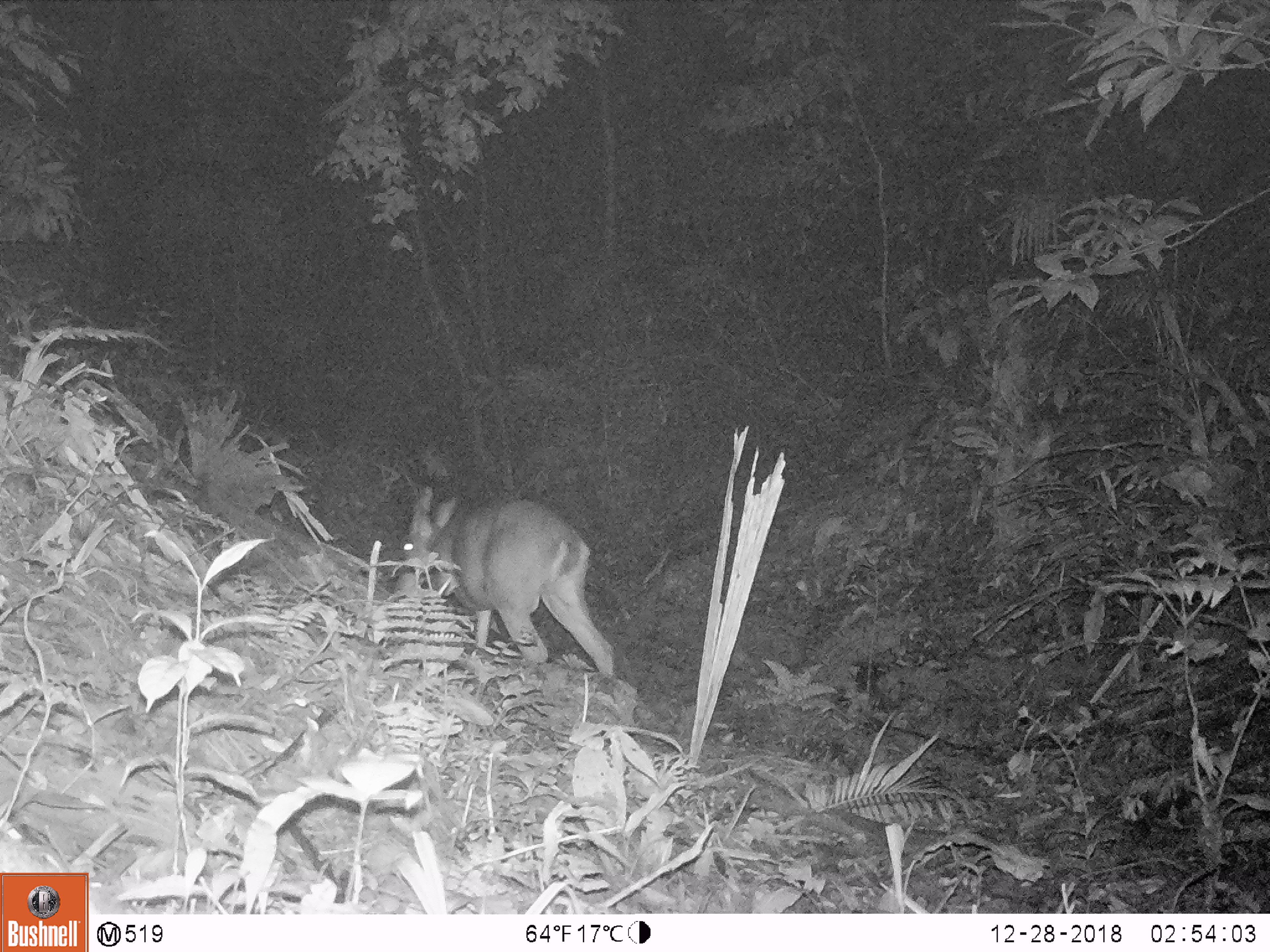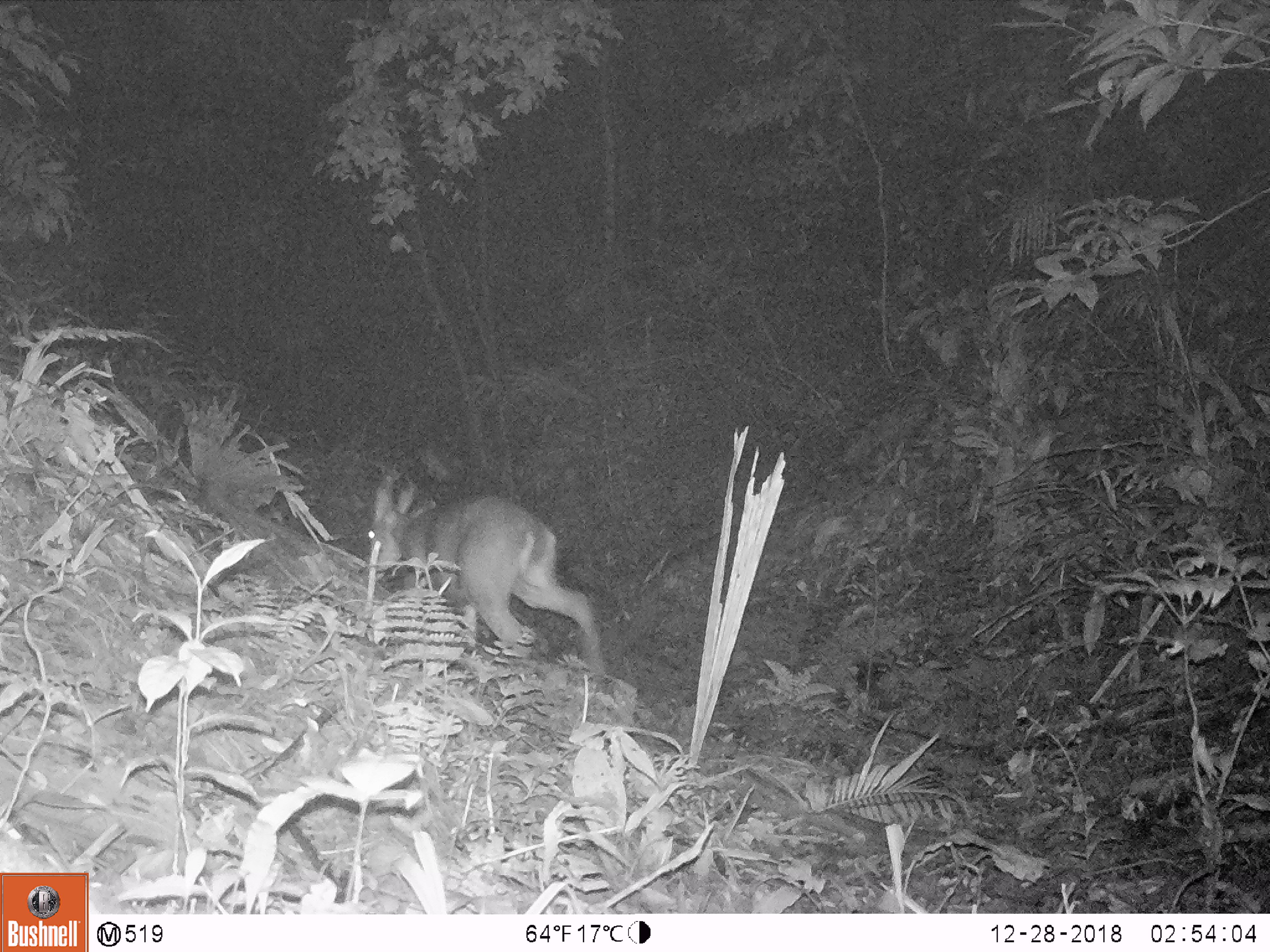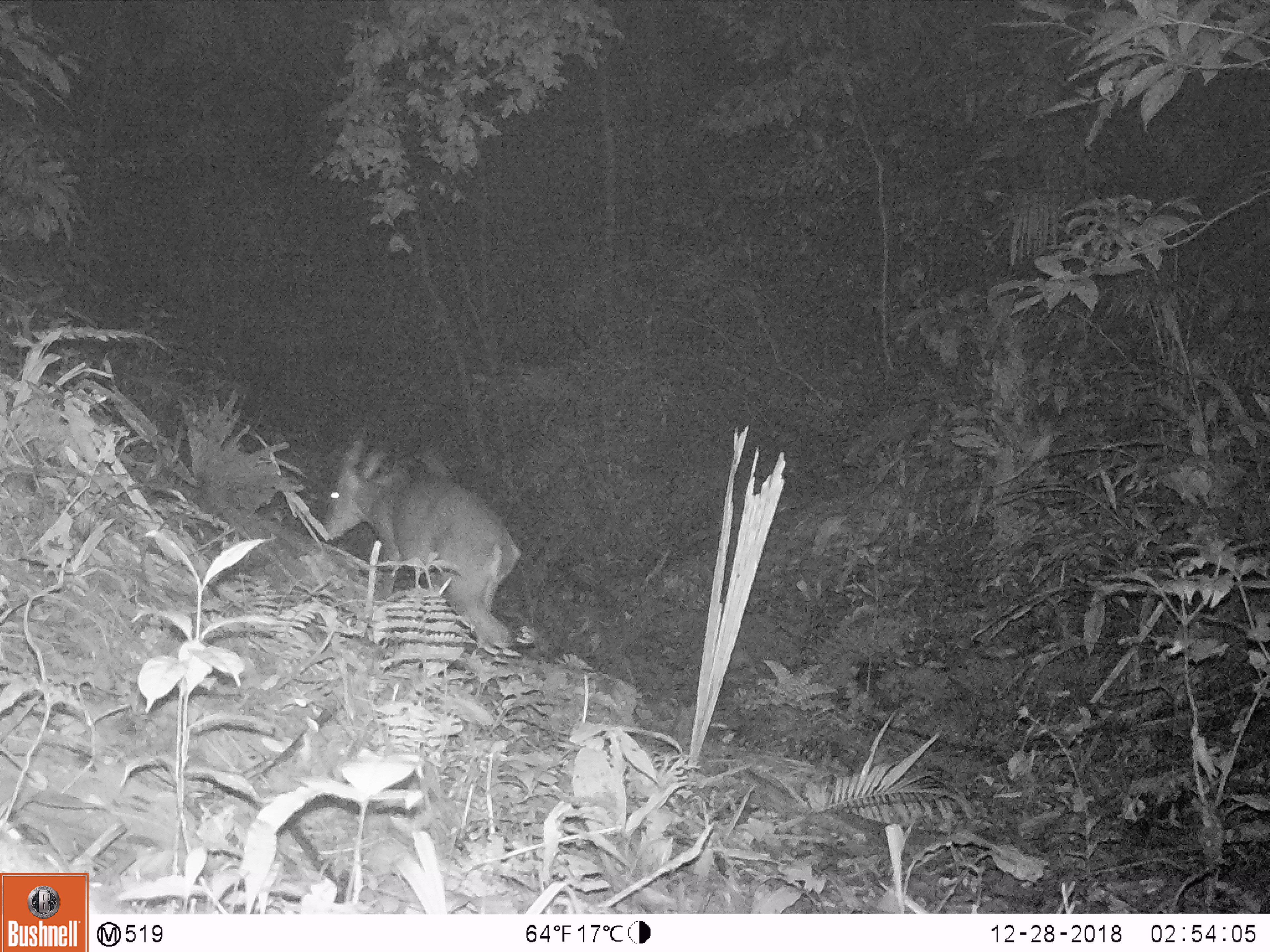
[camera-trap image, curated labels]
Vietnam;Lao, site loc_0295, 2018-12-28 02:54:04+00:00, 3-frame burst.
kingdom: Animalia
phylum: Chordata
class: Mammalia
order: Artiodactyla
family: Cervidae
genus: Muntiacus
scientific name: Muntiacus vuquangensis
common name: large-antlered muntjac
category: large antlered muntjac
Large antlered muntjac (large-antlered muntjac) (Muntiacus vuquangensis). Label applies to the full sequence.